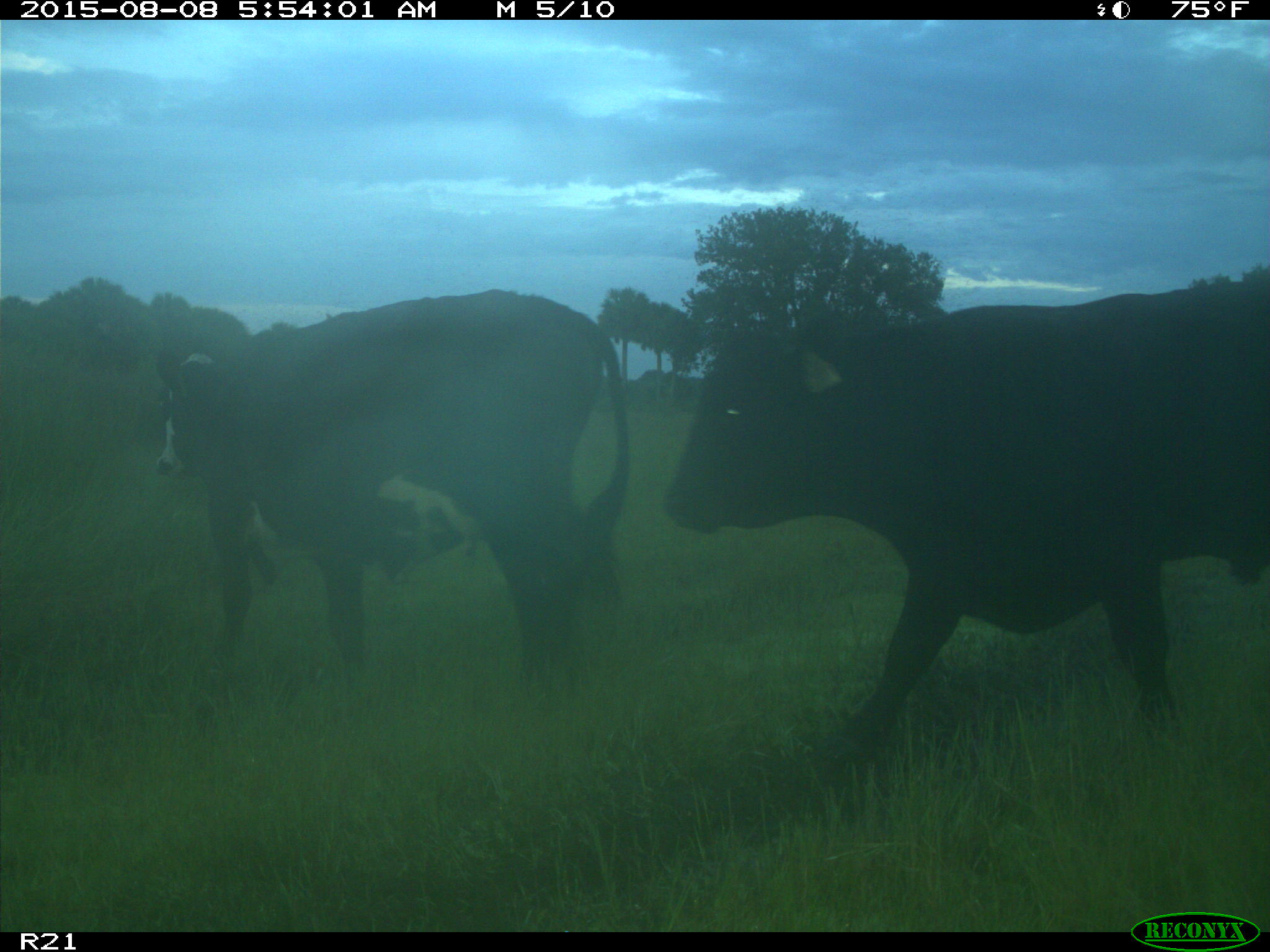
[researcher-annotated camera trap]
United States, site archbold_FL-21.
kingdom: Animalia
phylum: Chordata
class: Mammalia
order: Artiodactyla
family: Bovidae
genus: Bos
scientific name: Bos taurus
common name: domestic cow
Bos taurus (domestic cow).